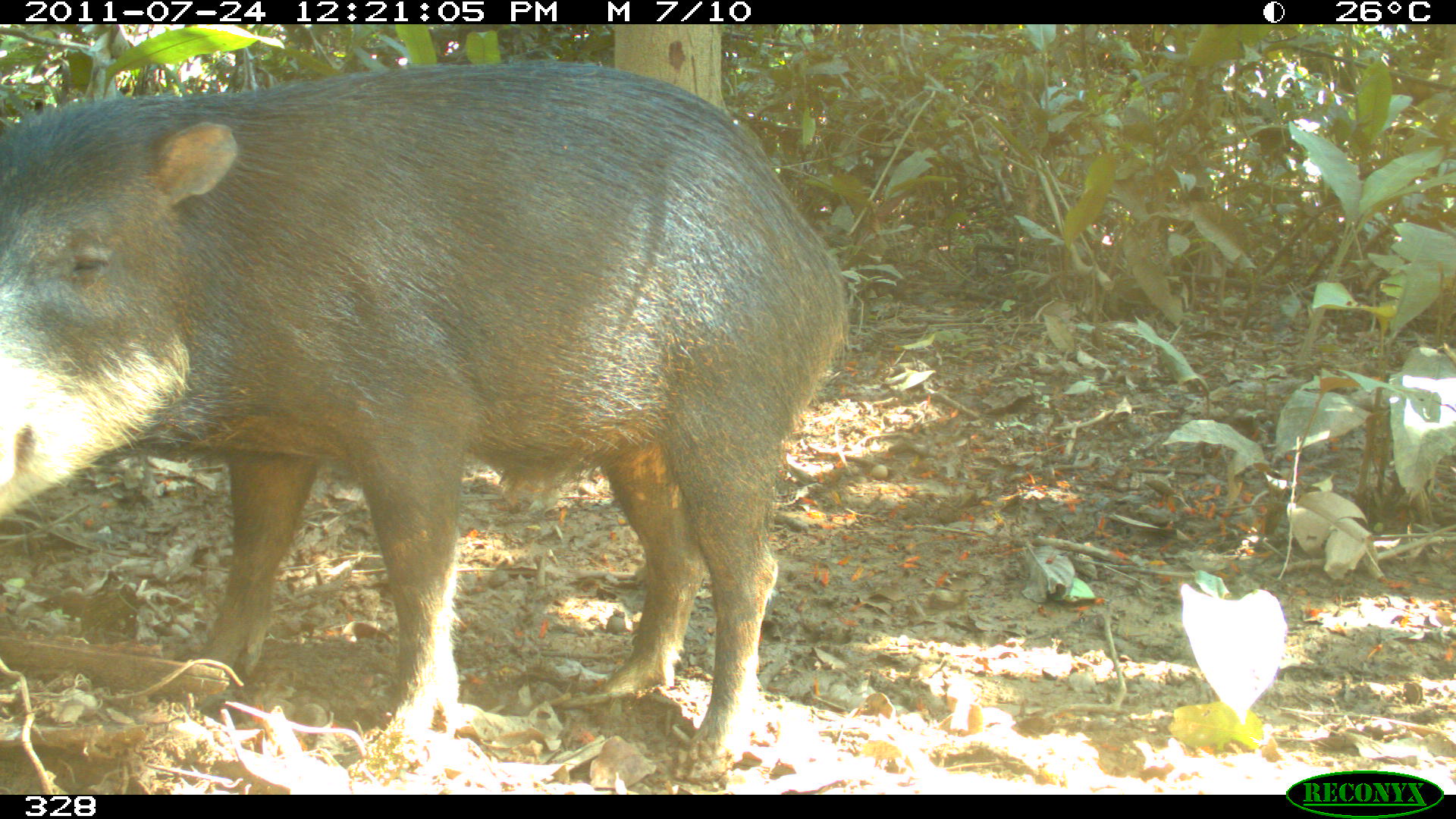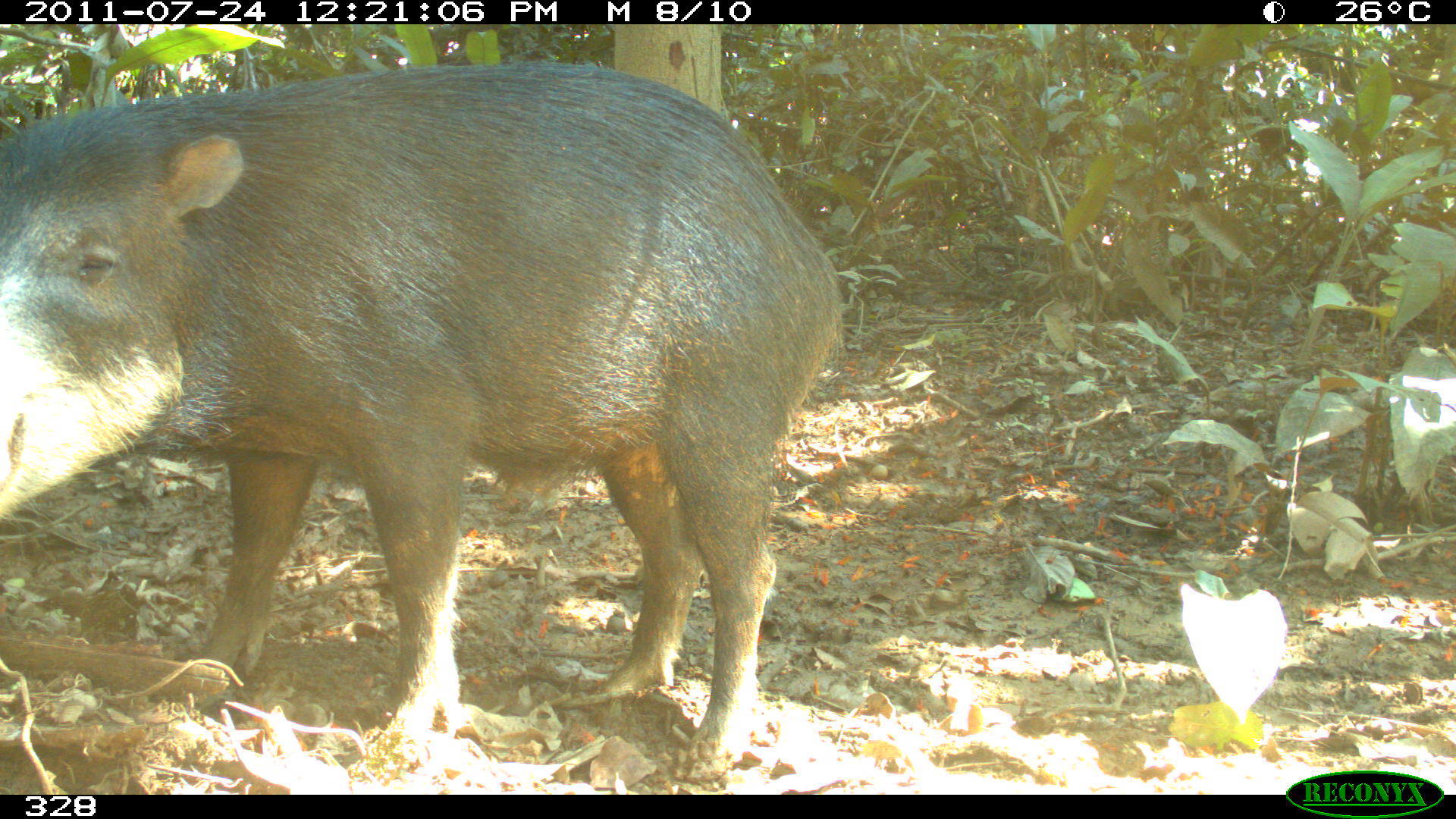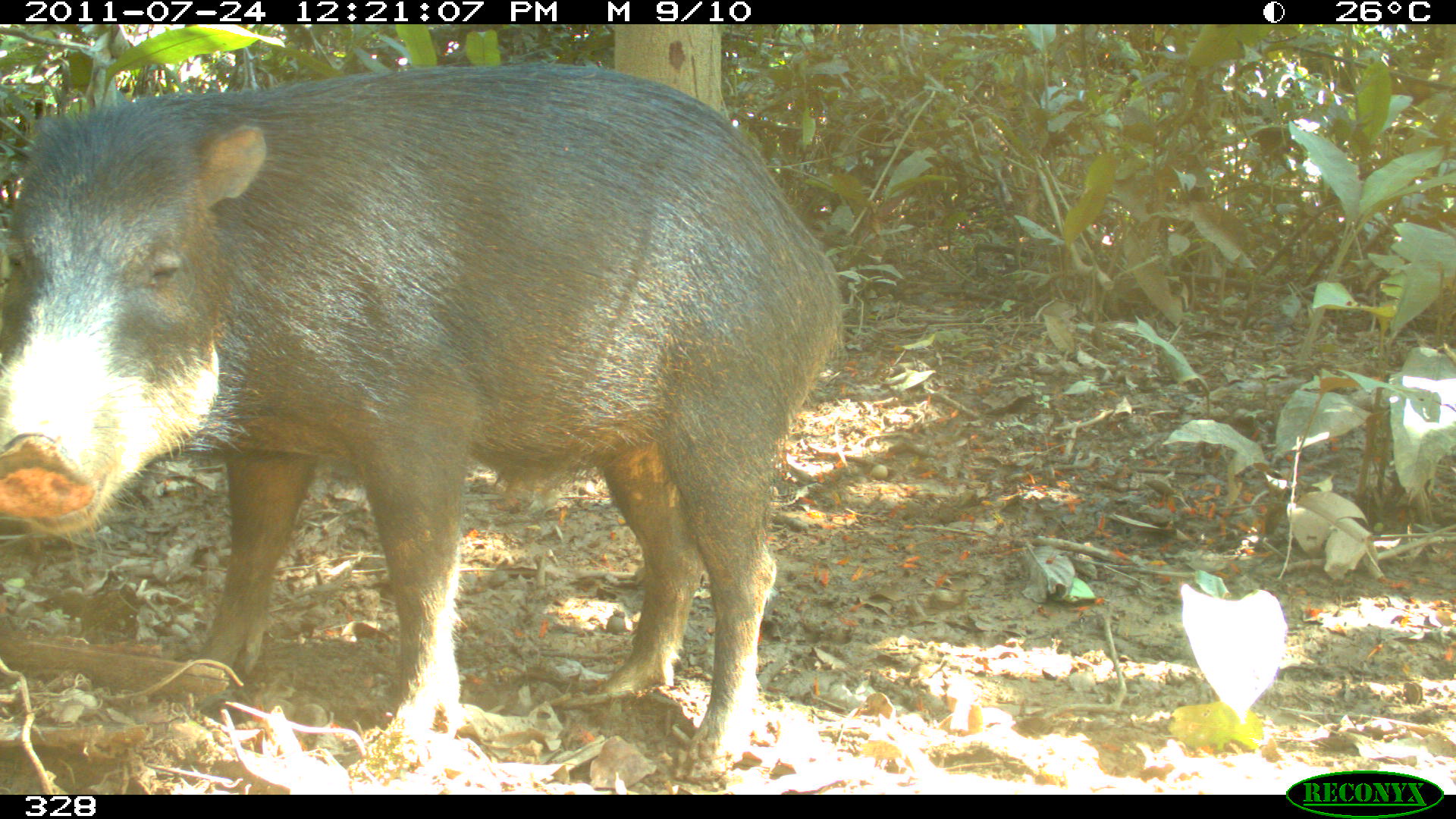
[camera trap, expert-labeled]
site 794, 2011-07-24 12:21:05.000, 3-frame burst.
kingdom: Animalia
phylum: Chordata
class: Mammalia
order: Artiodactyla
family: Tayassuidae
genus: Tayassu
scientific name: Tayassu pecari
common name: white-lipped peccary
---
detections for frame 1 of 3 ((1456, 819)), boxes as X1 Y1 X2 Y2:
tayassu pecari: 0 58 847 781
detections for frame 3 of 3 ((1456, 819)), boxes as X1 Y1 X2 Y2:
tayassu pecari: 0 62 840 782